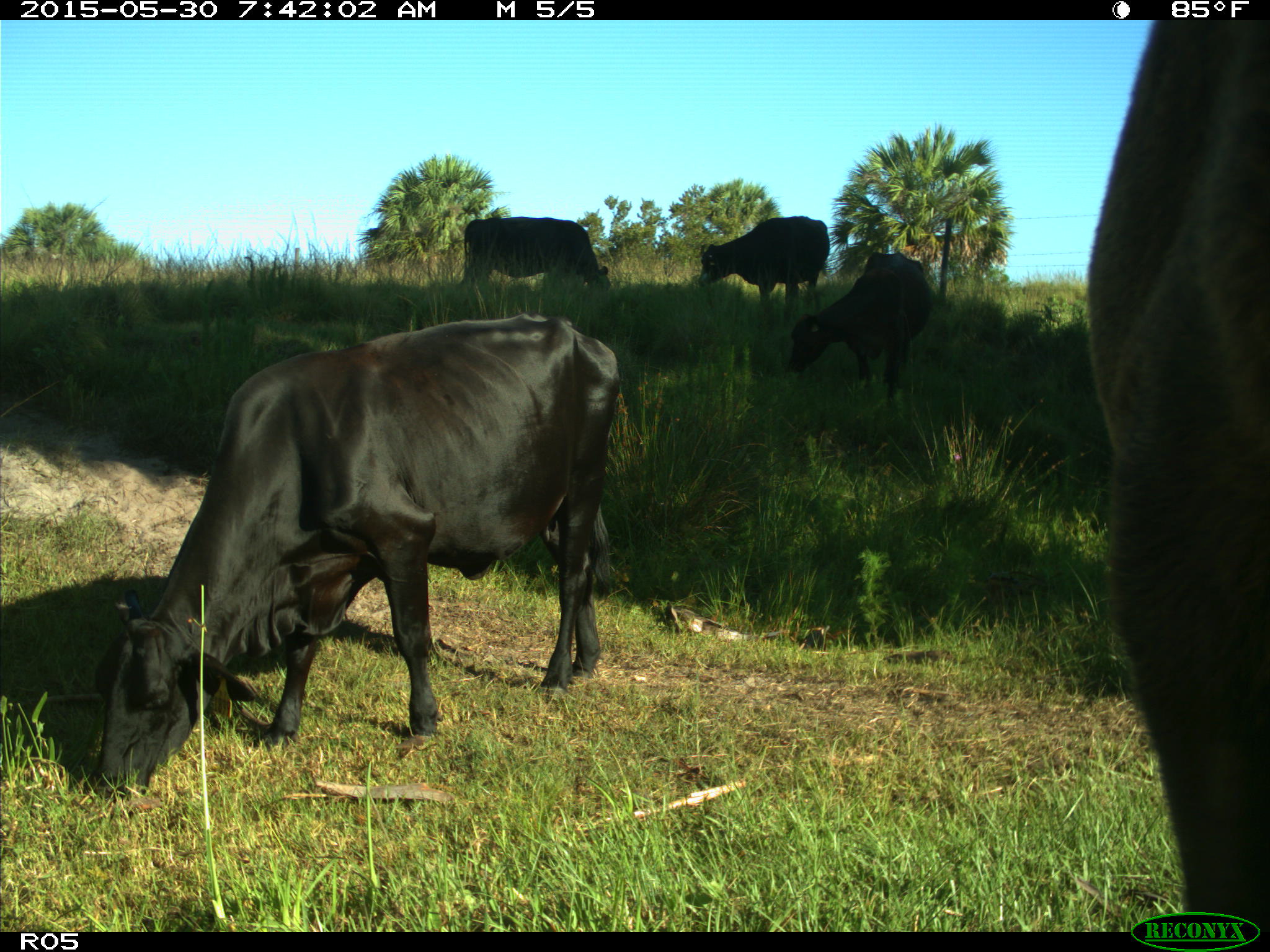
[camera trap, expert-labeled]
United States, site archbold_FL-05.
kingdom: Animalia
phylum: Chordata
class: Mammalia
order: Artiodactyla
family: Bovidae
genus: Bos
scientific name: Bos taurus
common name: domestic cow